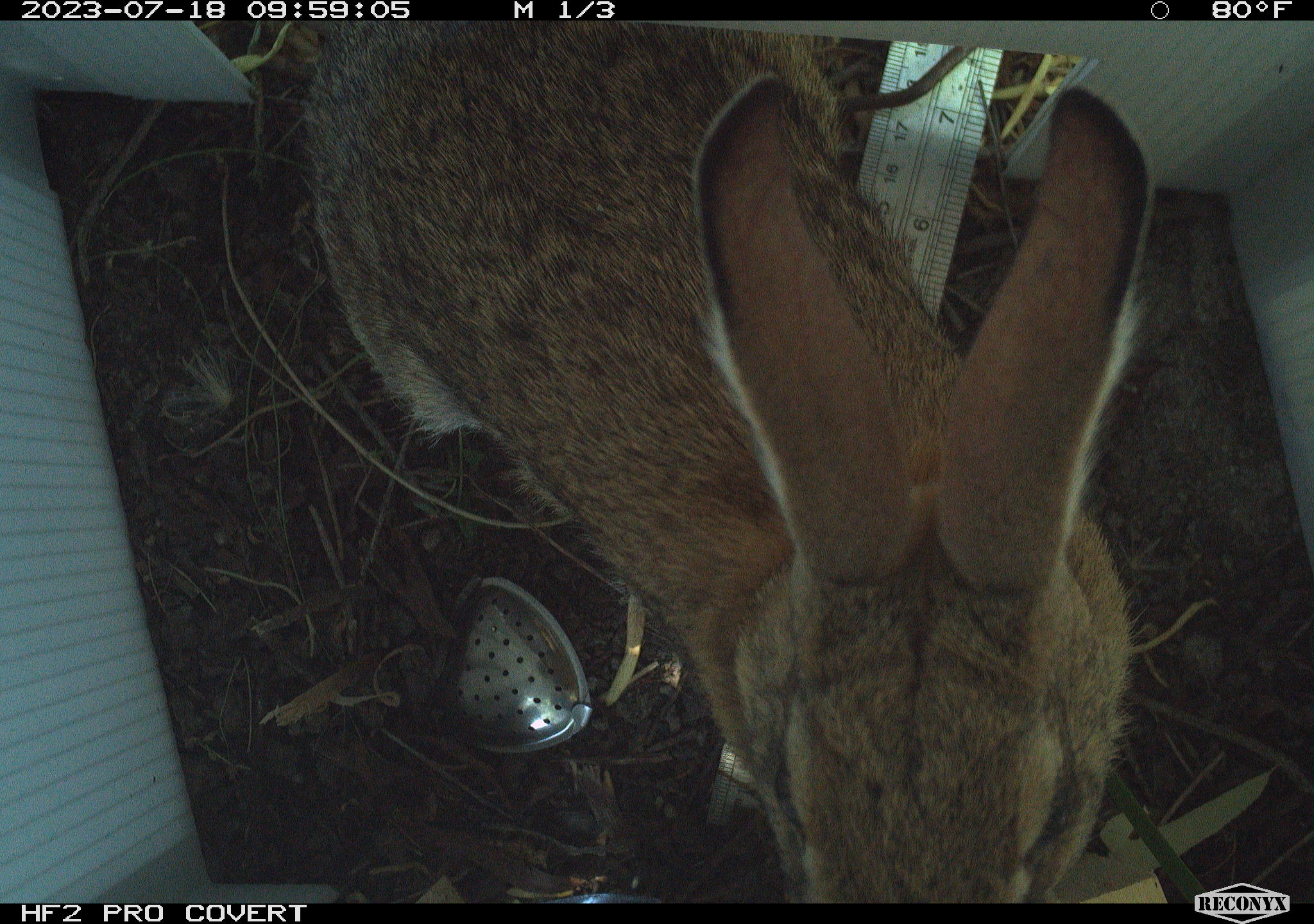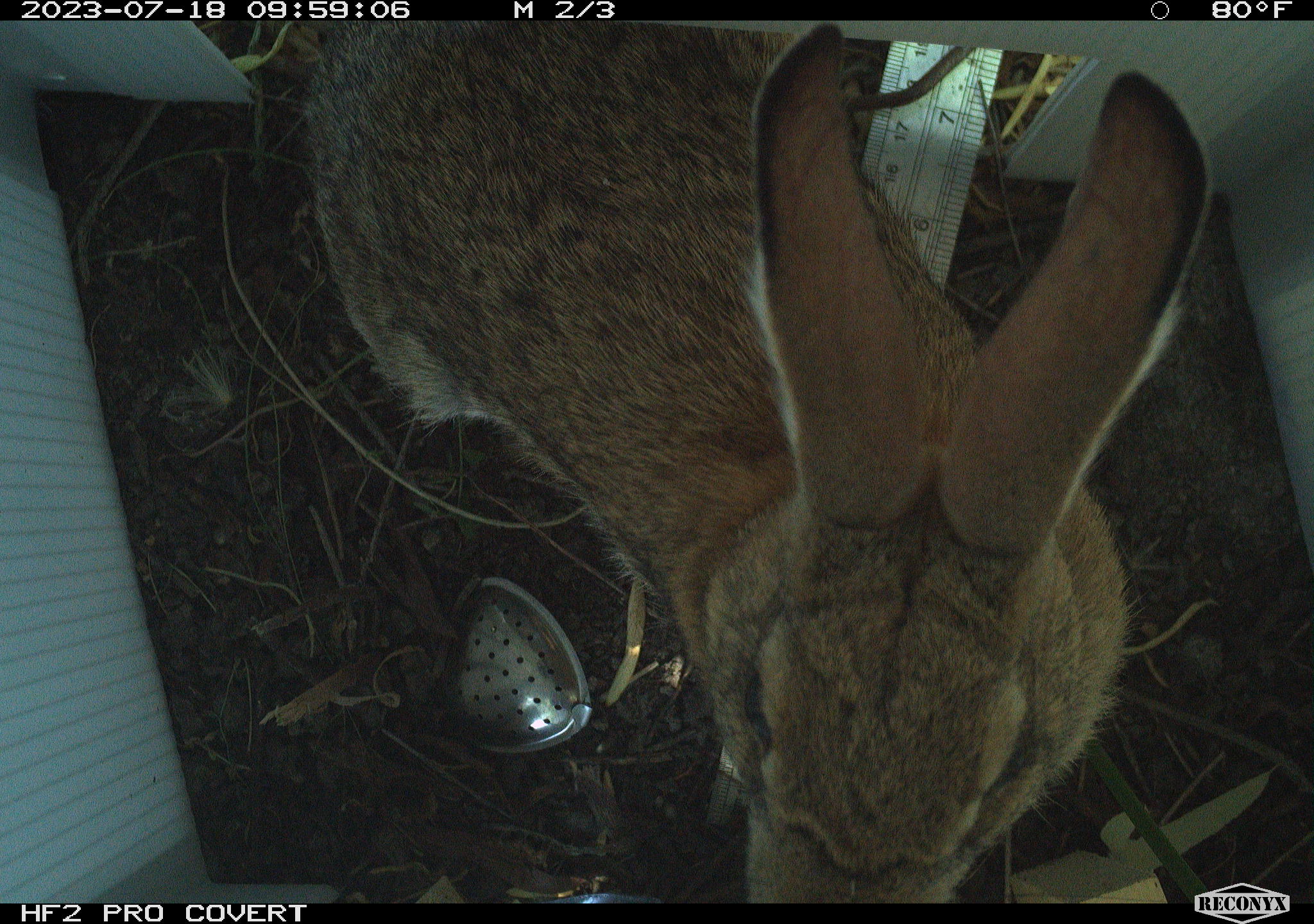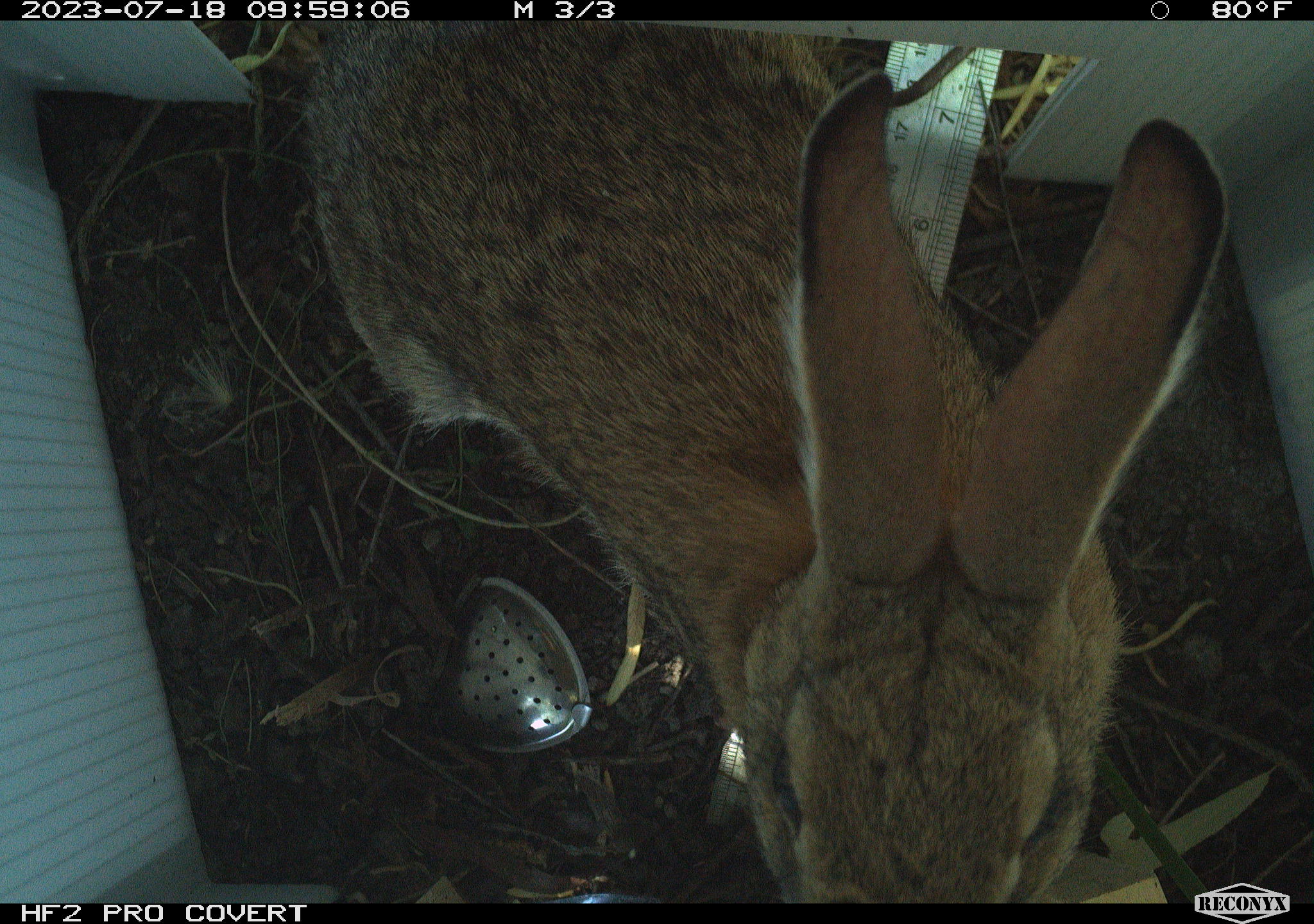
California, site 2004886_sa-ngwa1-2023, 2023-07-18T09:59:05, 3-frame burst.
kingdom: Animalia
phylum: Chordata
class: Mammalia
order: Lagomorpha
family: Leporidae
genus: Sylvilagus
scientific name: Sylvilagus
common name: cottontail rabbits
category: sylvilagus species